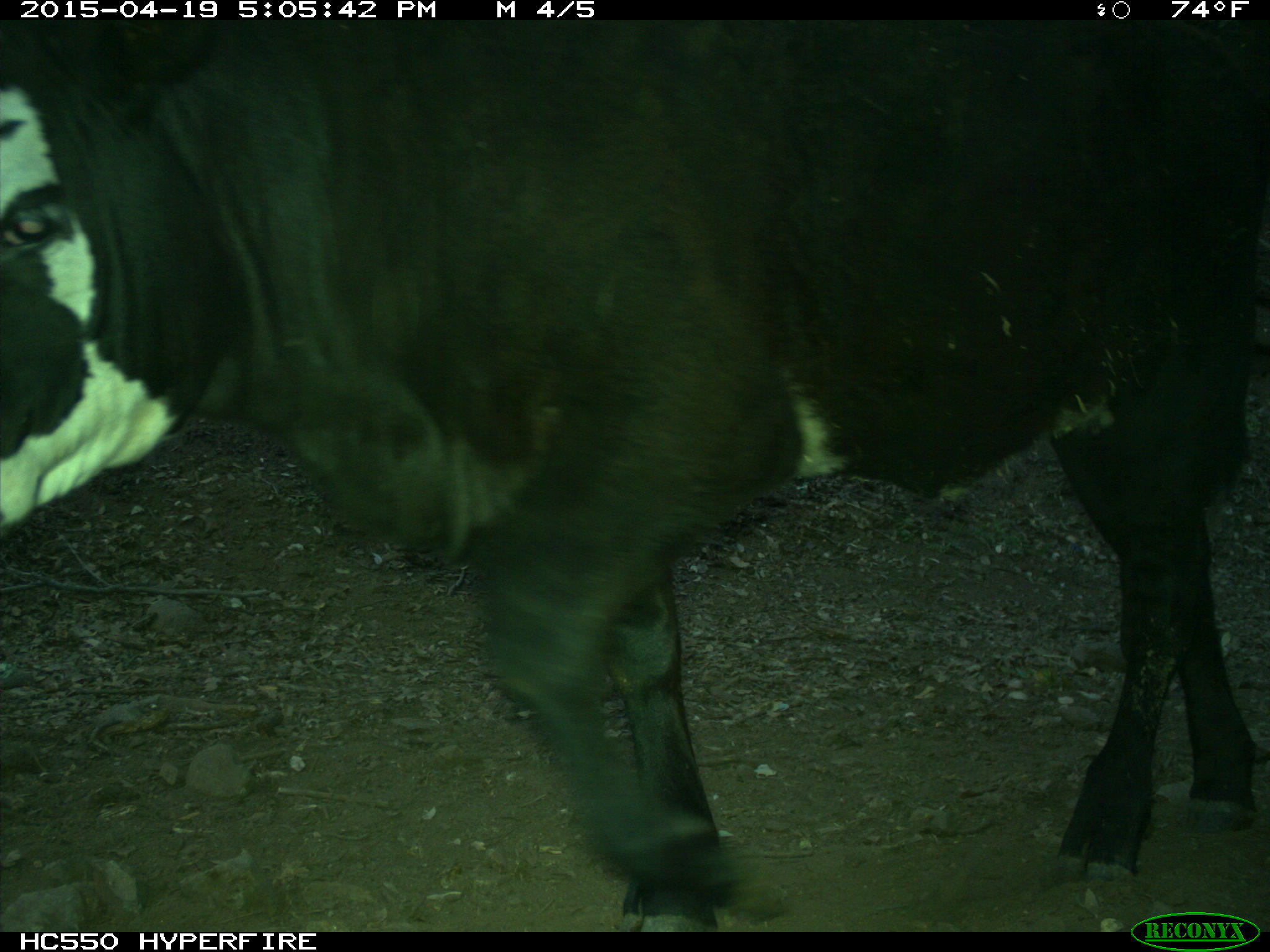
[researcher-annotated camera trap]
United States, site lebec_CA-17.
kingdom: Animalia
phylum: Chordata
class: Mammalia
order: Artiodactyla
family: Bovidae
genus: Bos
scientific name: Bos taurus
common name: domestic cow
Bos taurus (domestic cow).